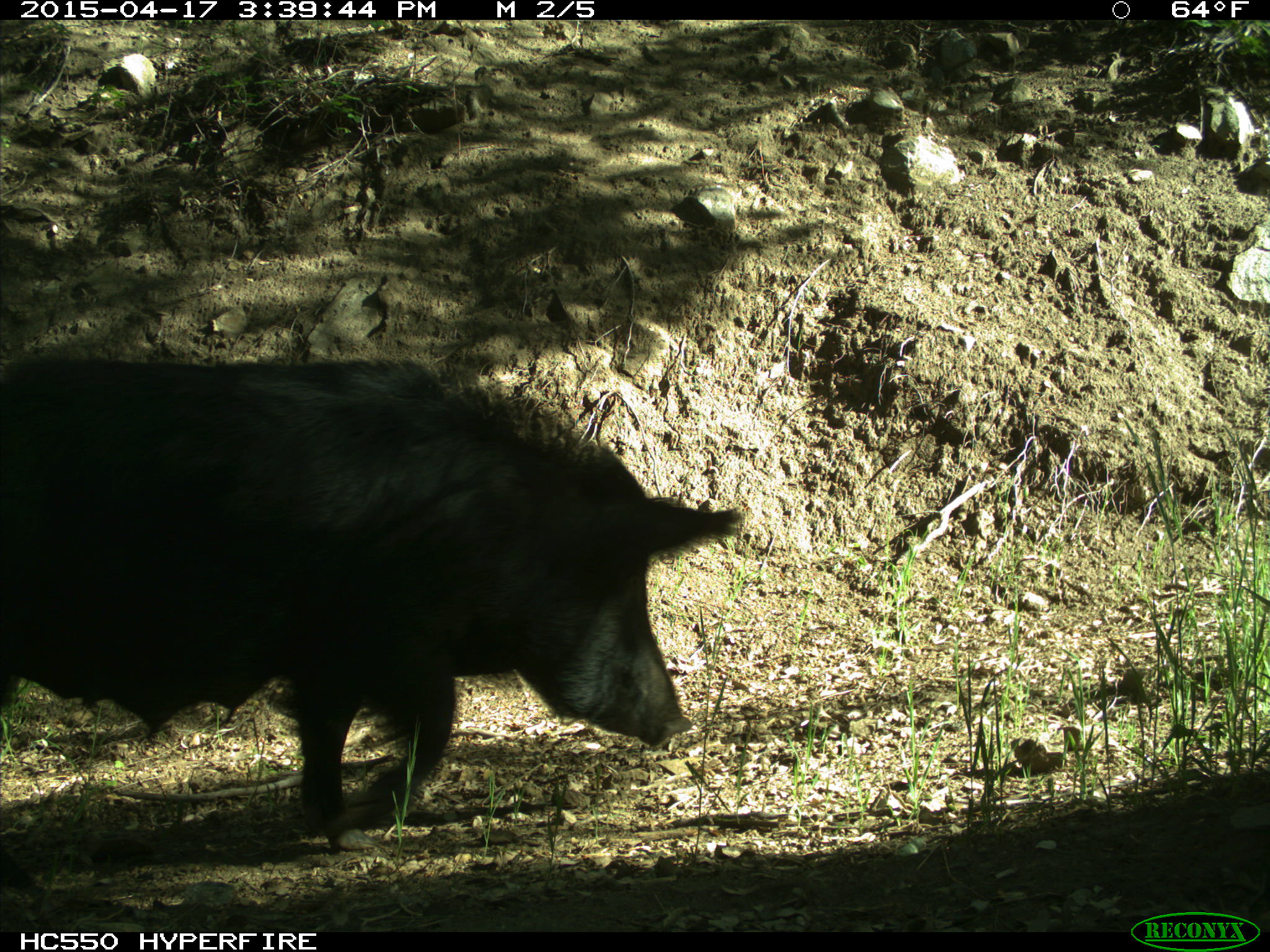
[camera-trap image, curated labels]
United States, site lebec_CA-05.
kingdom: Animalia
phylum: Chordata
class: Mammalia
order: Artiodactyla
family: Suidae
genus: Sus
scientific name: Sus scrofa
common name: wild boar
Sus scrofa (wild boar).